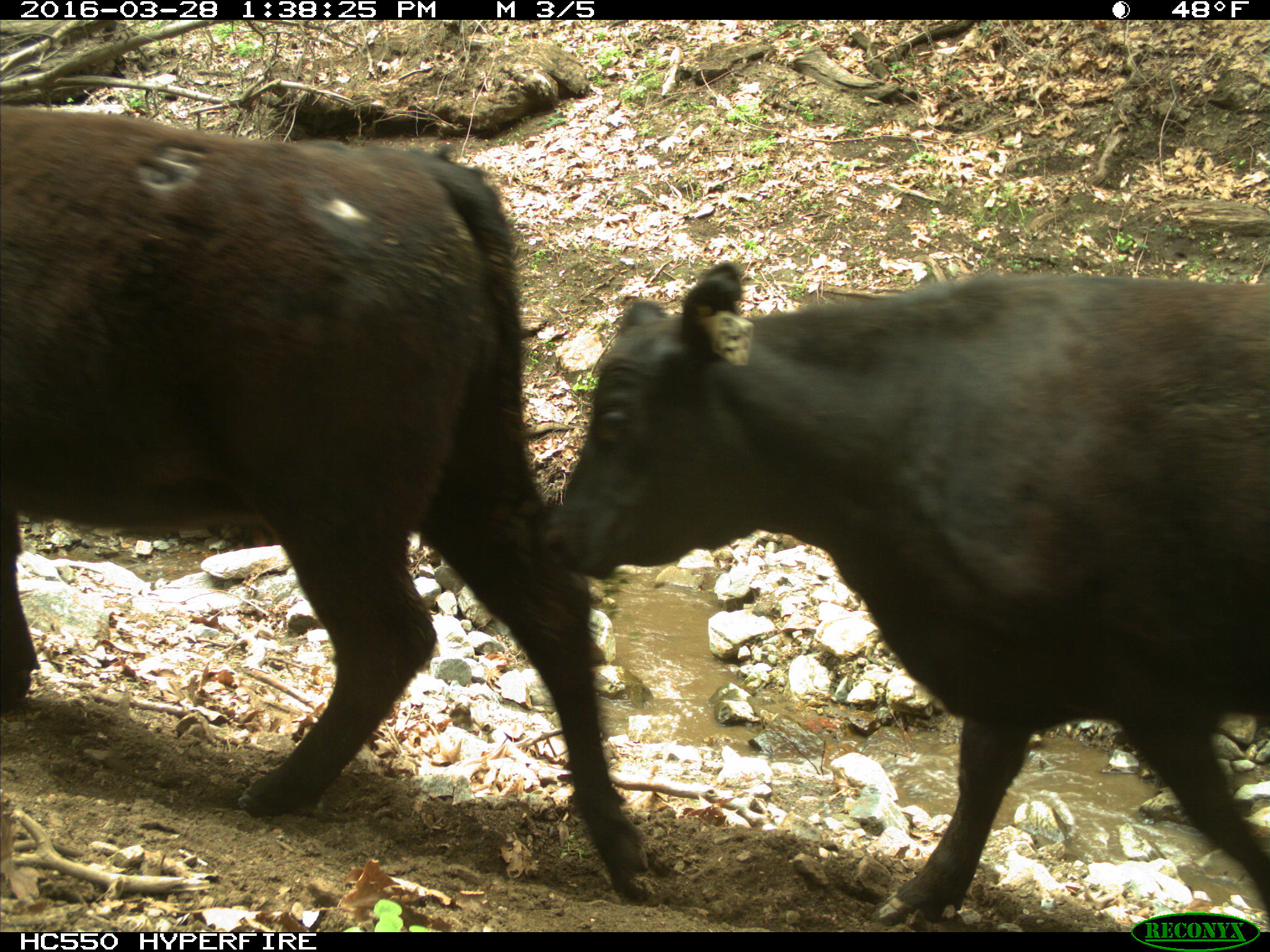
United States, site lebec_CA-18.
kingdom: Animalia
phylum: Chordata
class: Mammalia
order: Artiodactyla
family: Bovidae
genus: Bos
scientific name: Bos taurus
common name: domestic cow